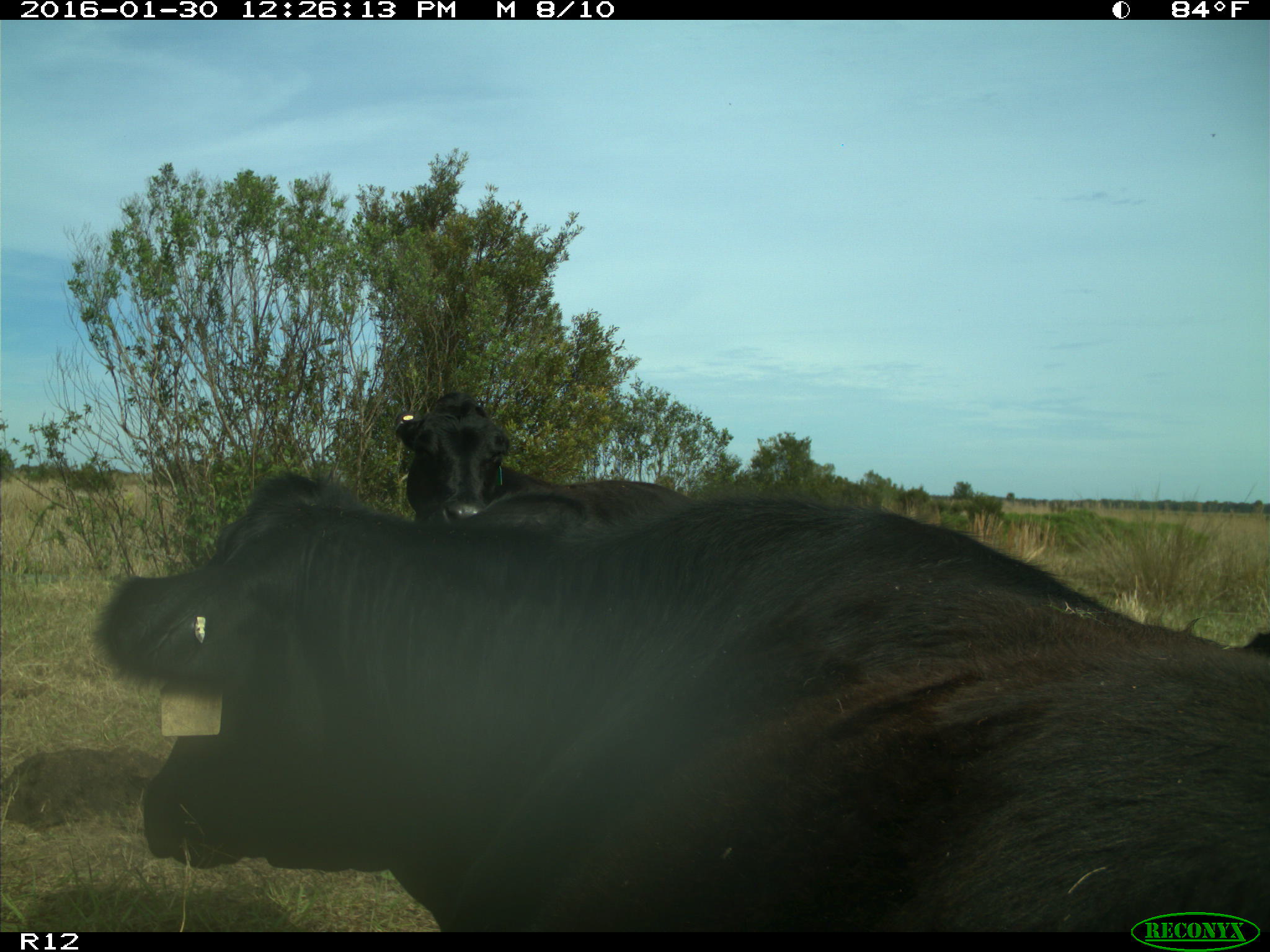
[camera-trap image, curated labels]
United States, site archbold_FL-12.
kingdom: Animalia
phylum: Chordata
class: Mammalia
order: Artiodactyla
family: Bovidae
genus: Bos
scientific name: Bos taurus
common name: domestic cow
Bos taurus (domestic cow).